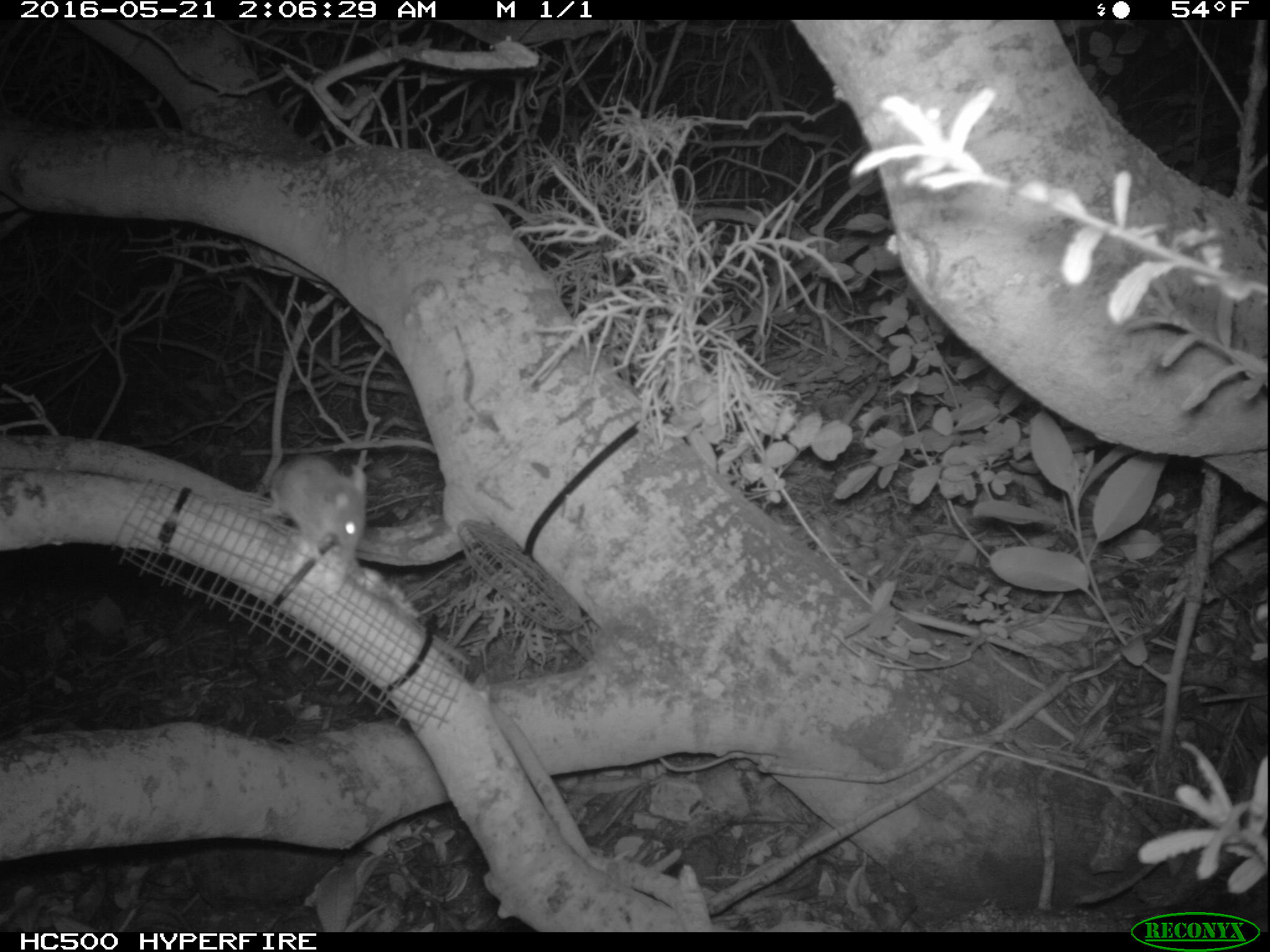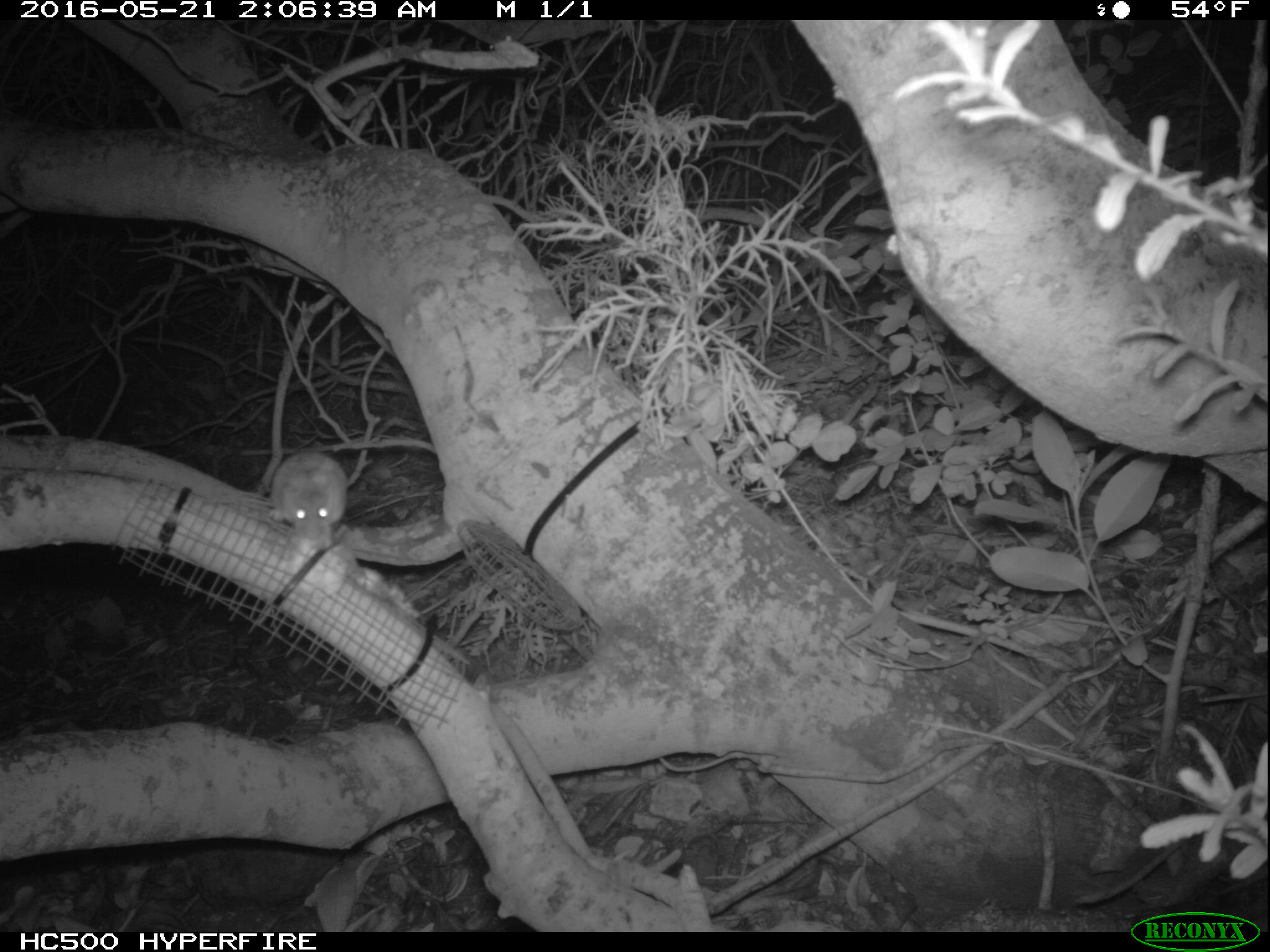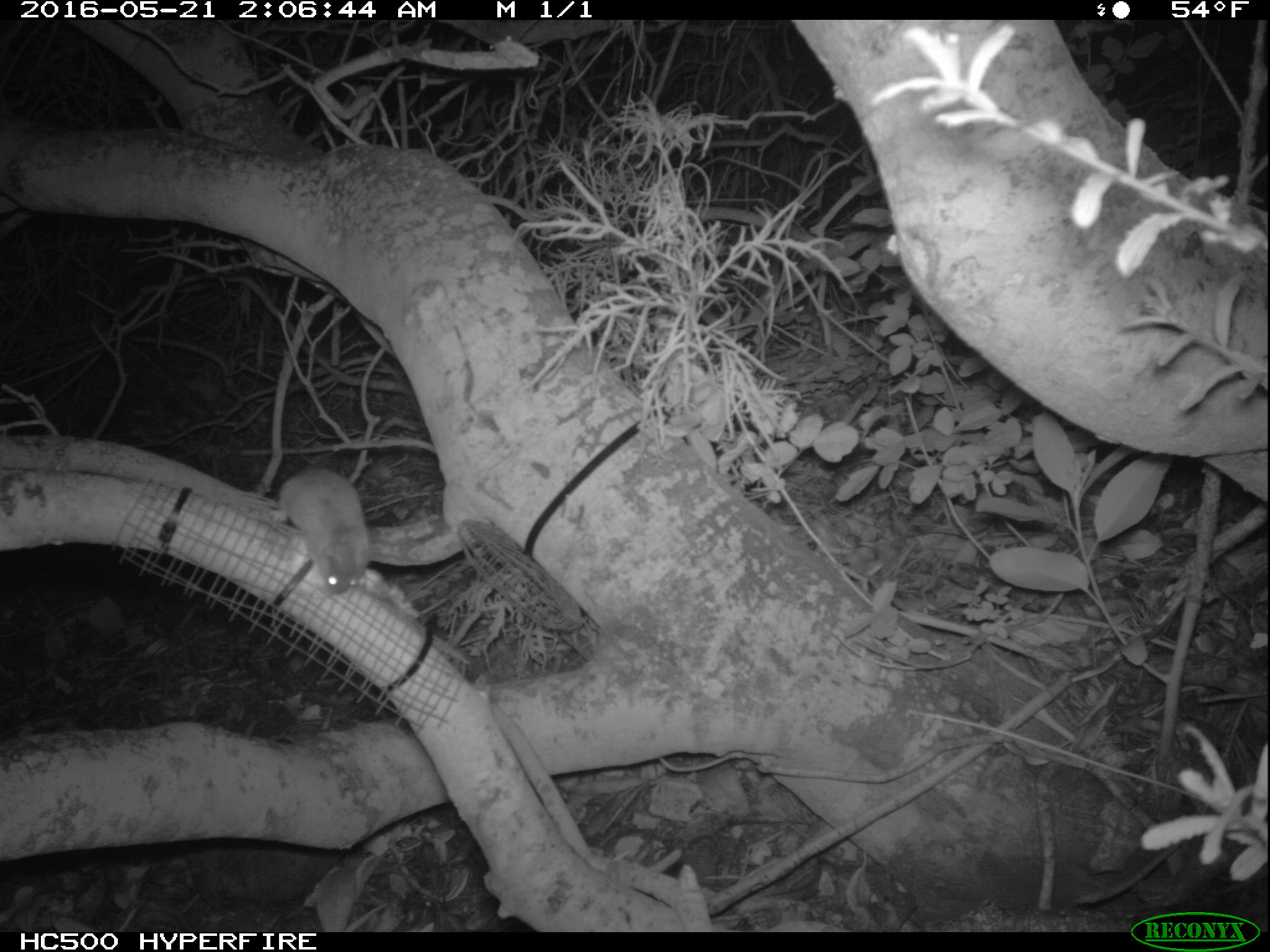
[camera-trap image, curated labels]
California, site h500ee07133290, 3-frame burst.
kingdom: Animalia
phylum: Chordata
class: Mammalia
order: Rodentia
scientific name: Rodentia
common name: rodent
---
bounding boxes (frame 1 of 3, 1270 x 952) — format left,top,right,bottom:
rodent: 261,456,366,566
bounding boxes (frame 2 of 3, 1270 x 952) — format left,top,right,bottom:
rodent: 260,447,355,551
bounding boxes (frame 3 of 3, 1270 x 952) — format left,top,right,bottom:
rodent: 267,469,371,591